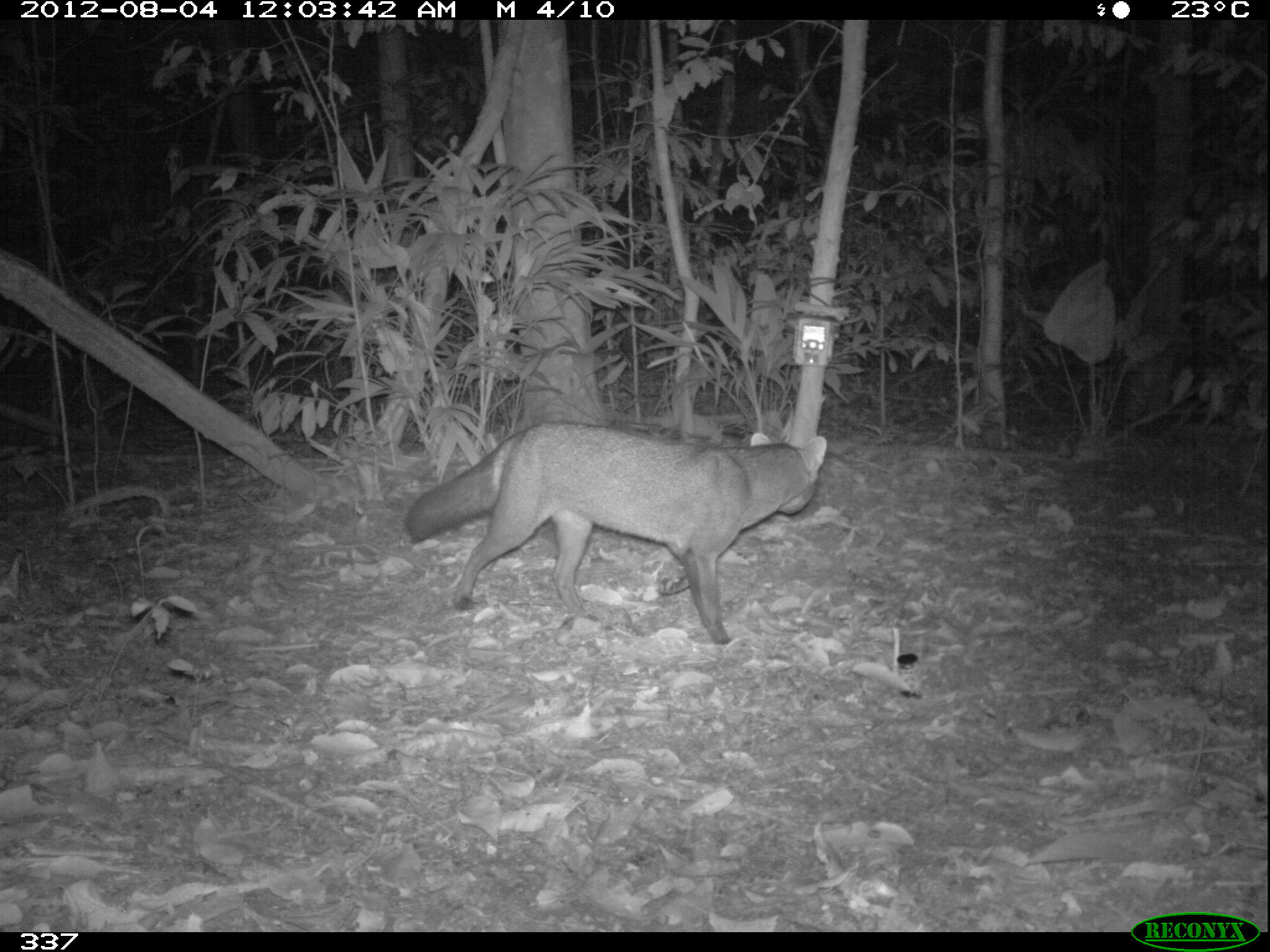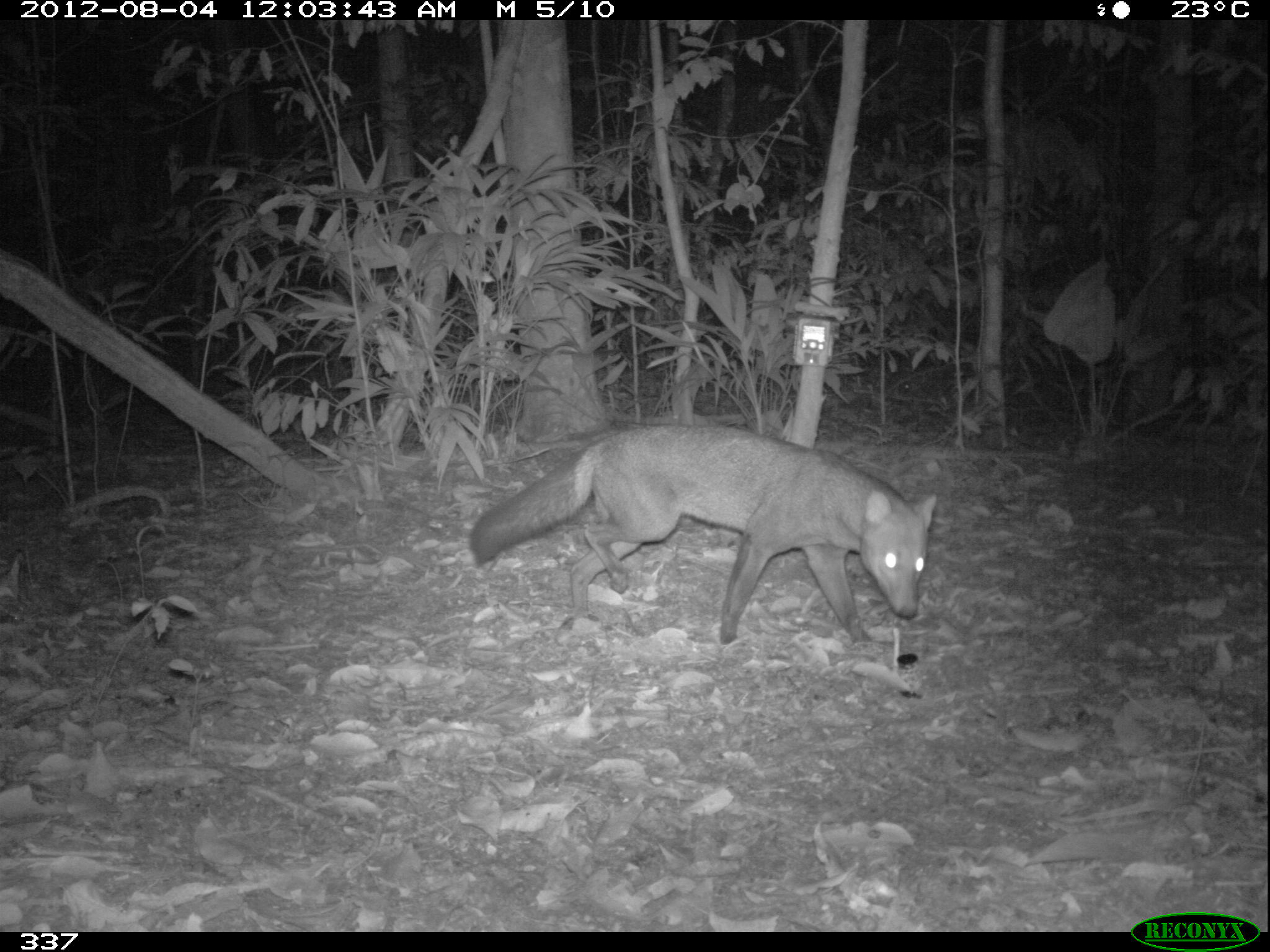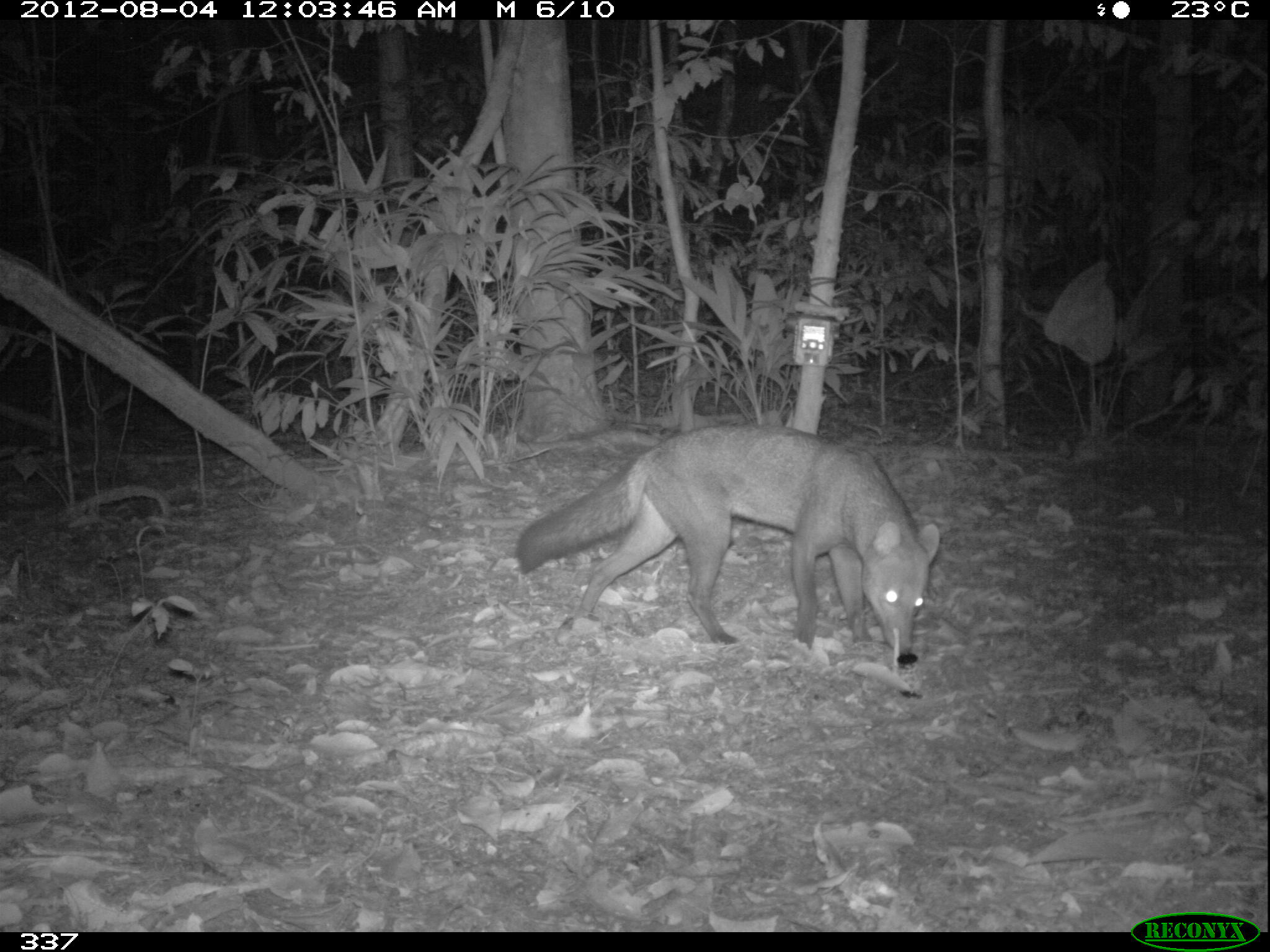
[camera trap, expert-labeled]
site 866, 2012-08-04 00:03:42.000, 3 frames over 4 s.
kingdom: Animalia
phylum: Chordata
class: Mammalia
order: Carnivora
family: Canidae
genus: Atelocynus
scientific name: Atelocynus microtis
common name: short-eared dog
Atelocynus microtis (short-eared dog).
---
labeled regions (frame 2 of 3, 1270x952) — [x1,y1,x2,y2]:
atelocynus microtis: [469,419,937,644]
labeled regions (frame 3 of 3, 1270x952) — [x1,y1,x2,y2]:
atelocynus microtis: [514,420,942,655]